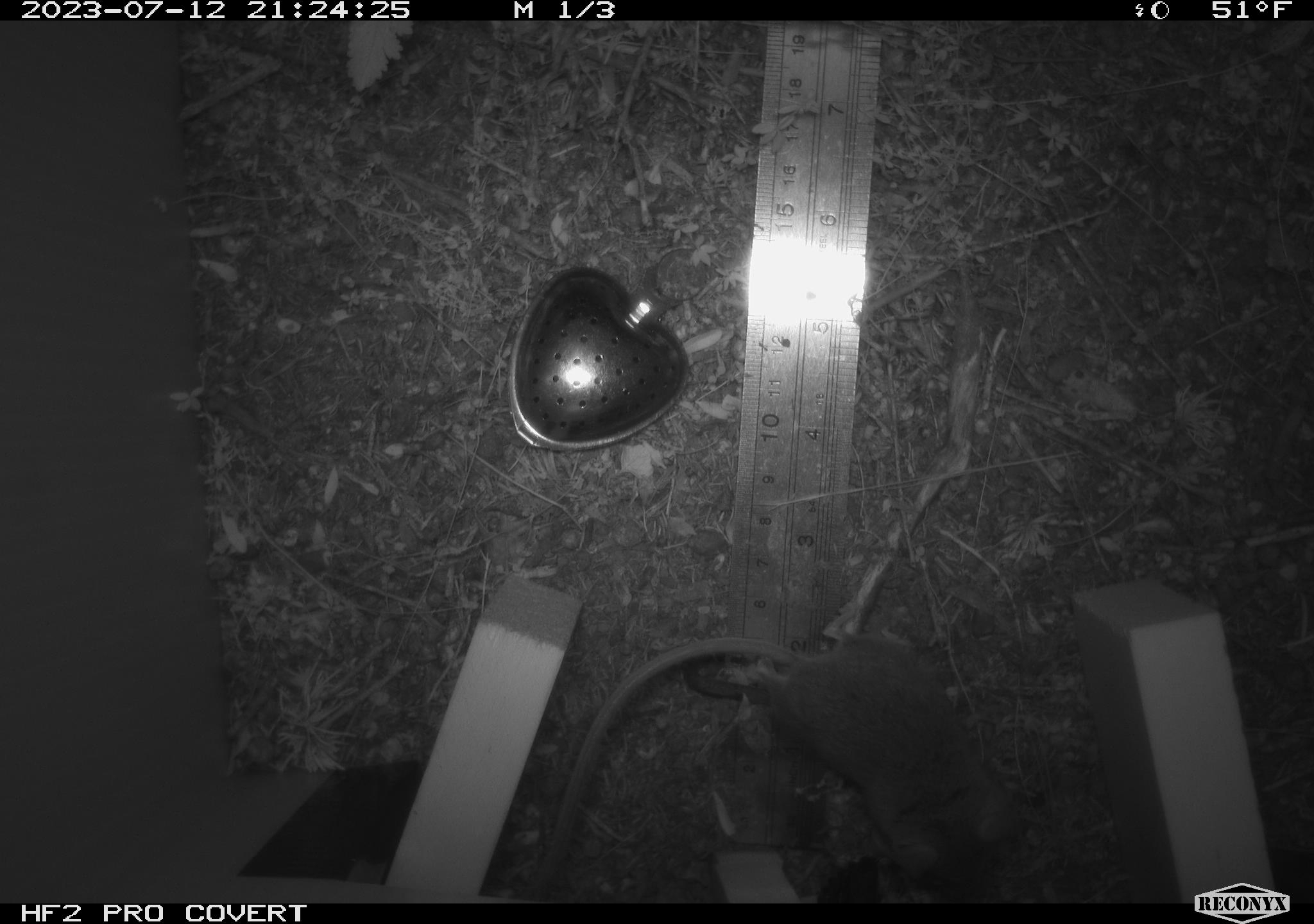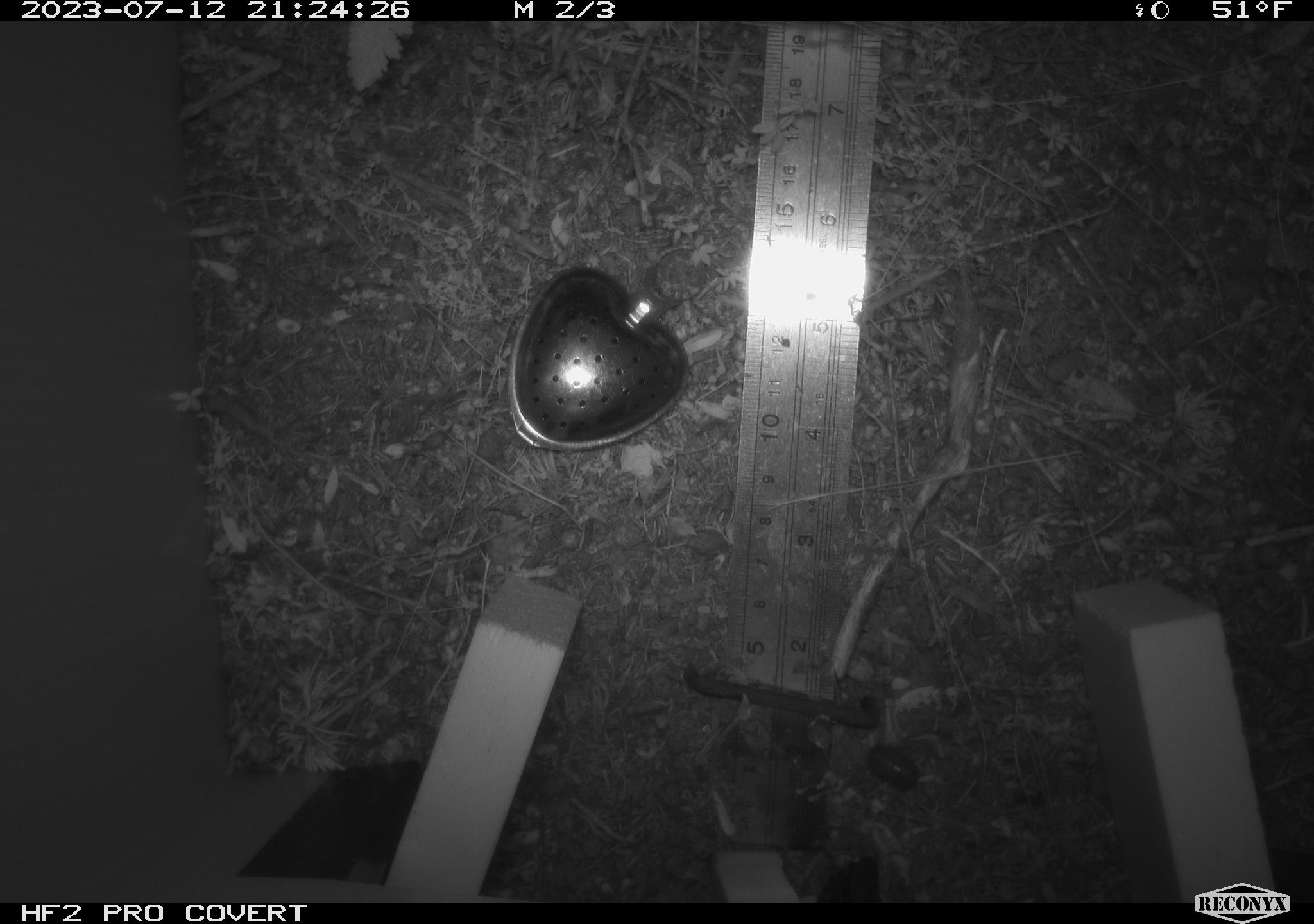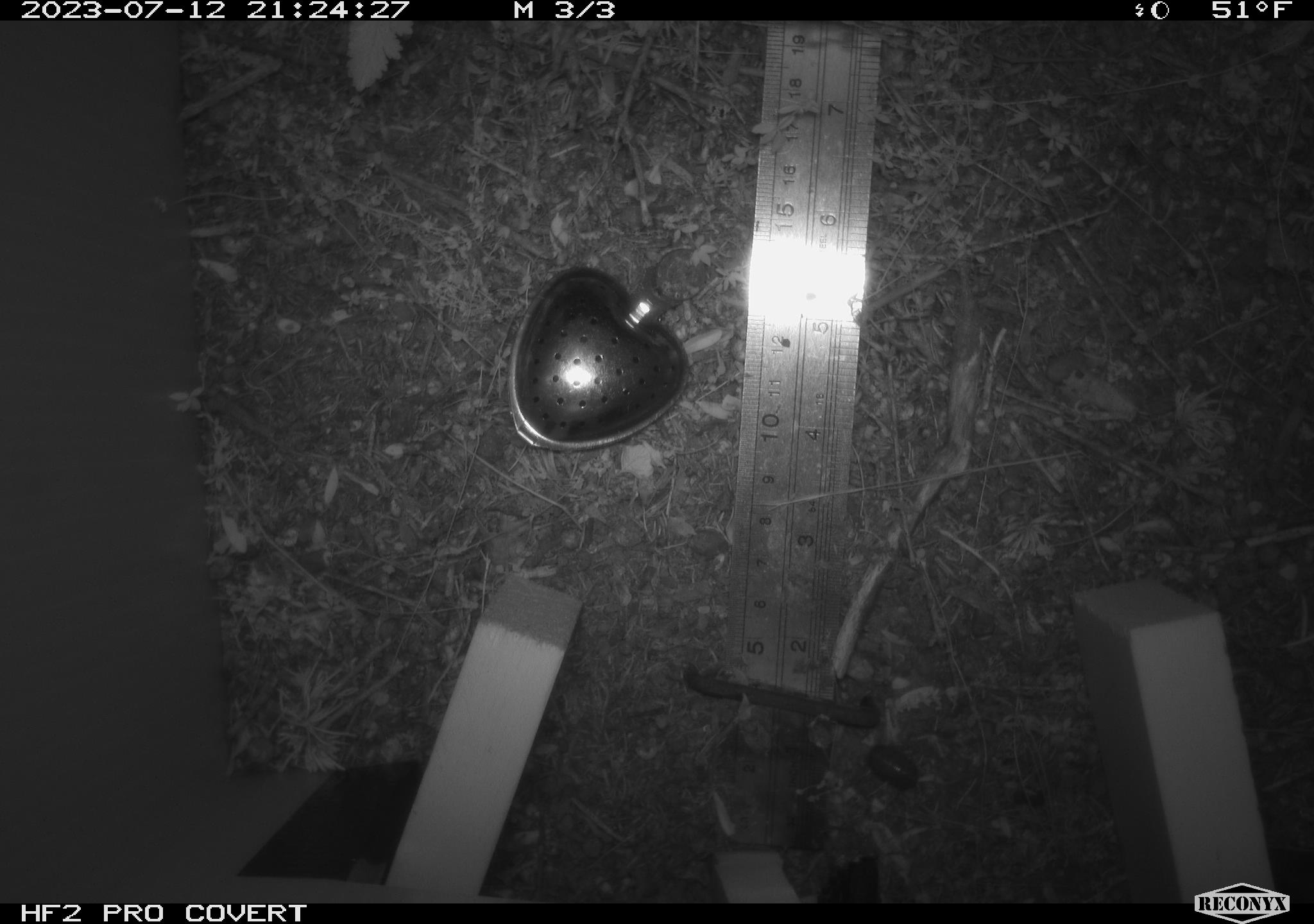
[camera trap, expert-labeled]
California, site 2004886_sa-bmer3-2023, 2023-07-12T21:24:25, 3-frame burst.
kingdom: Animalia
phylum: Chordata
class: Mammalia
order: Rodentia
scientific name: Rodentia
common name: mouse species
Mouse species (Rodentia).